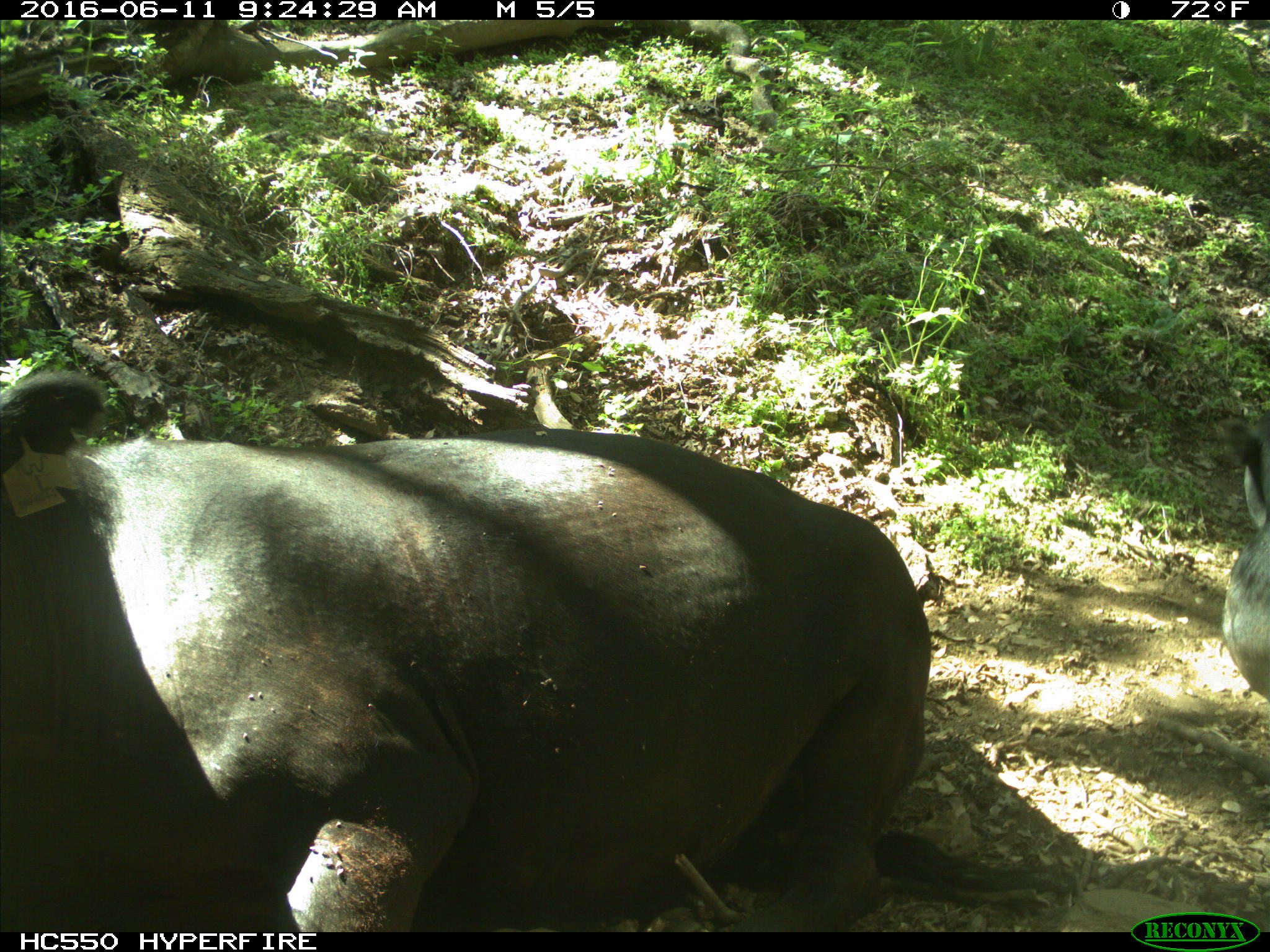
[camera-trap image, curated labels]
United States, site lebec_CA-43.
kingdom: Animalia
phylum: Chordata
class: Mammalia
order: Artiodactyla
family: Bovidae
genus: Bos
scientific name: Bos taurus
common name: domestic cow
Bos taurus (domestic cow).